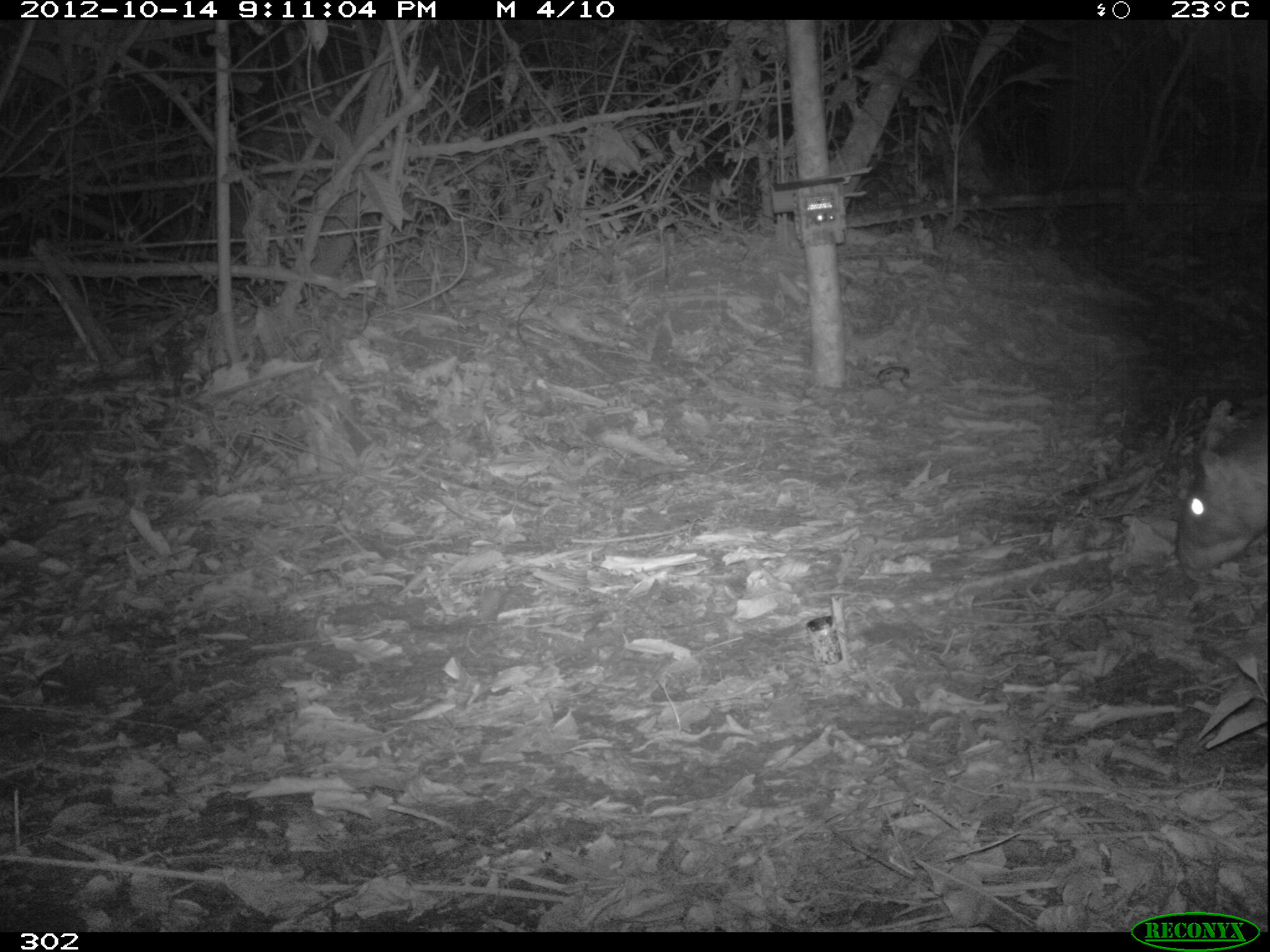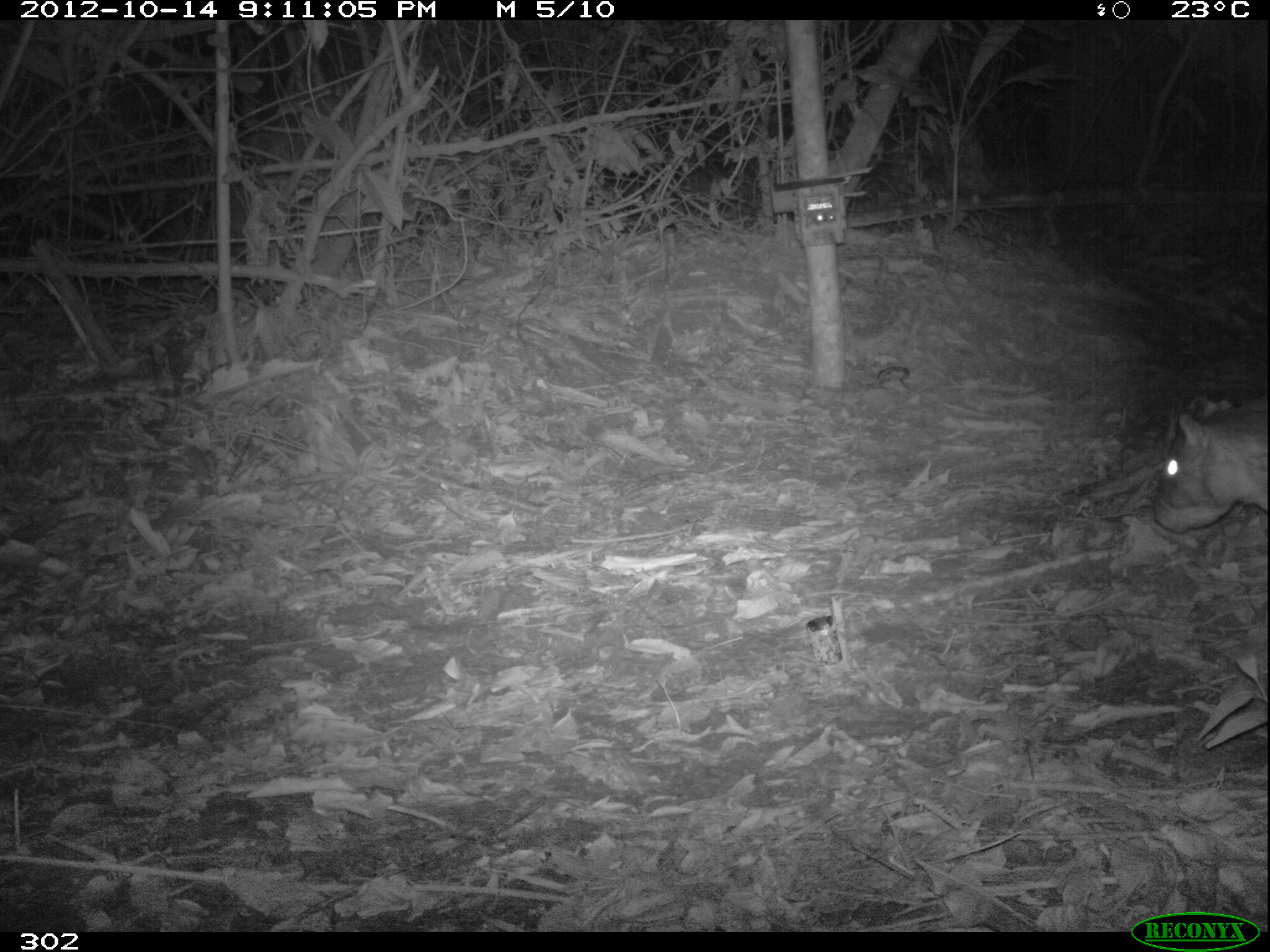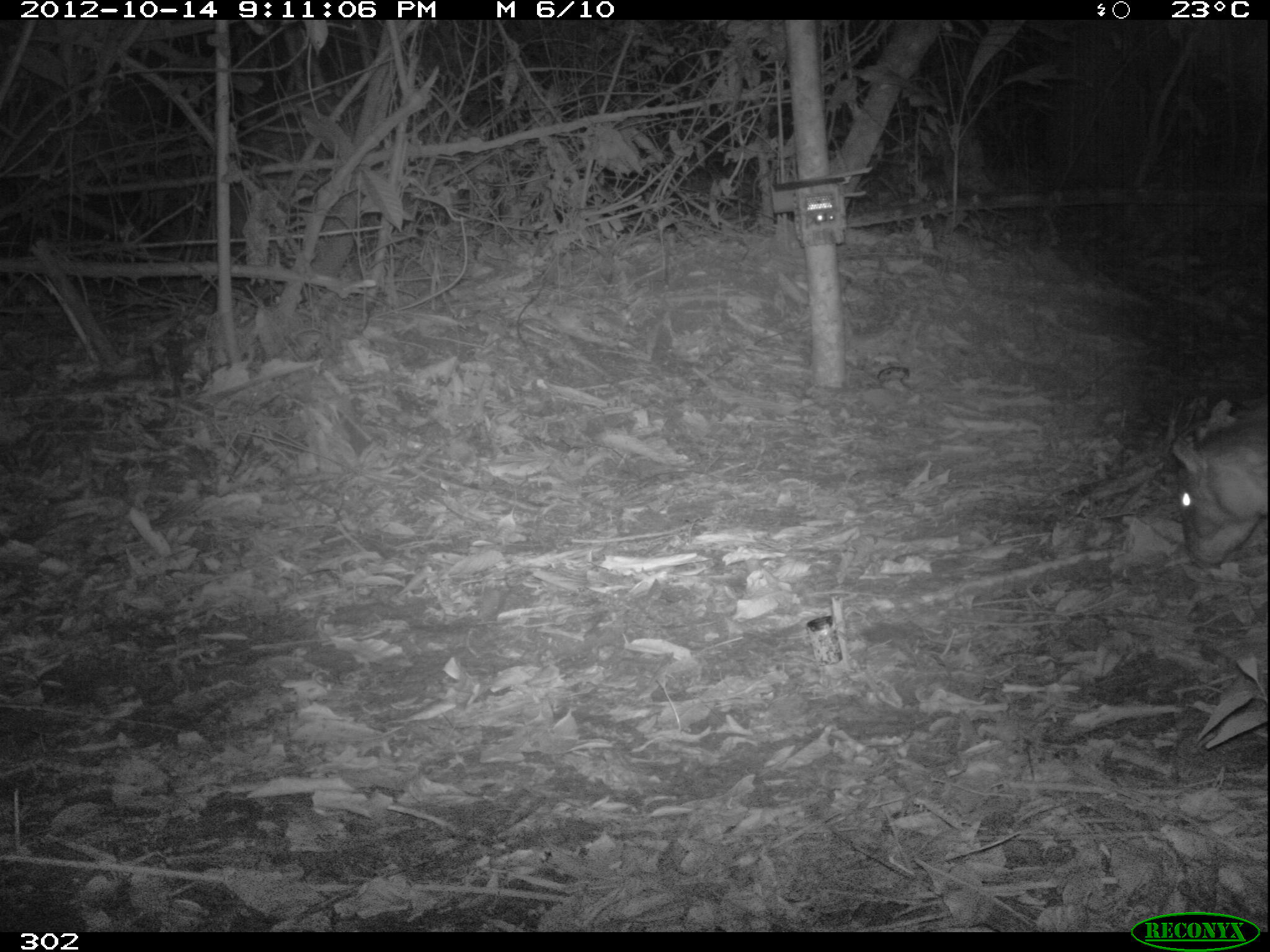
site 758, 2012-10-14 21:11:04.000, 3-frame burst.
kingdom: Animalia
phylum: Chordata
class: Mammalia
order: Rodentia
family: Cuniculidae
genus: Cuniculus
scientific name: Cuniculus paca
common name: spotted paca